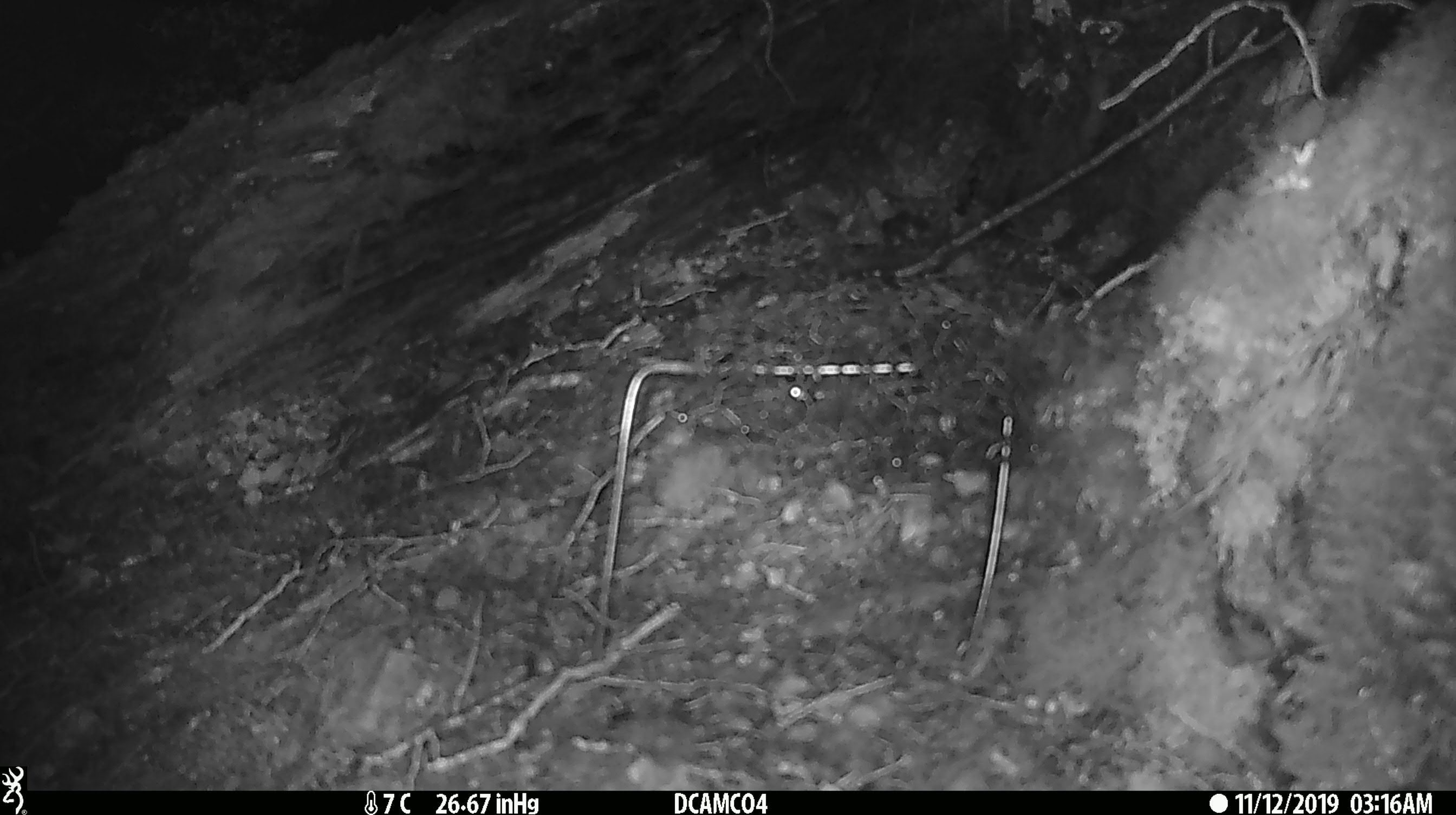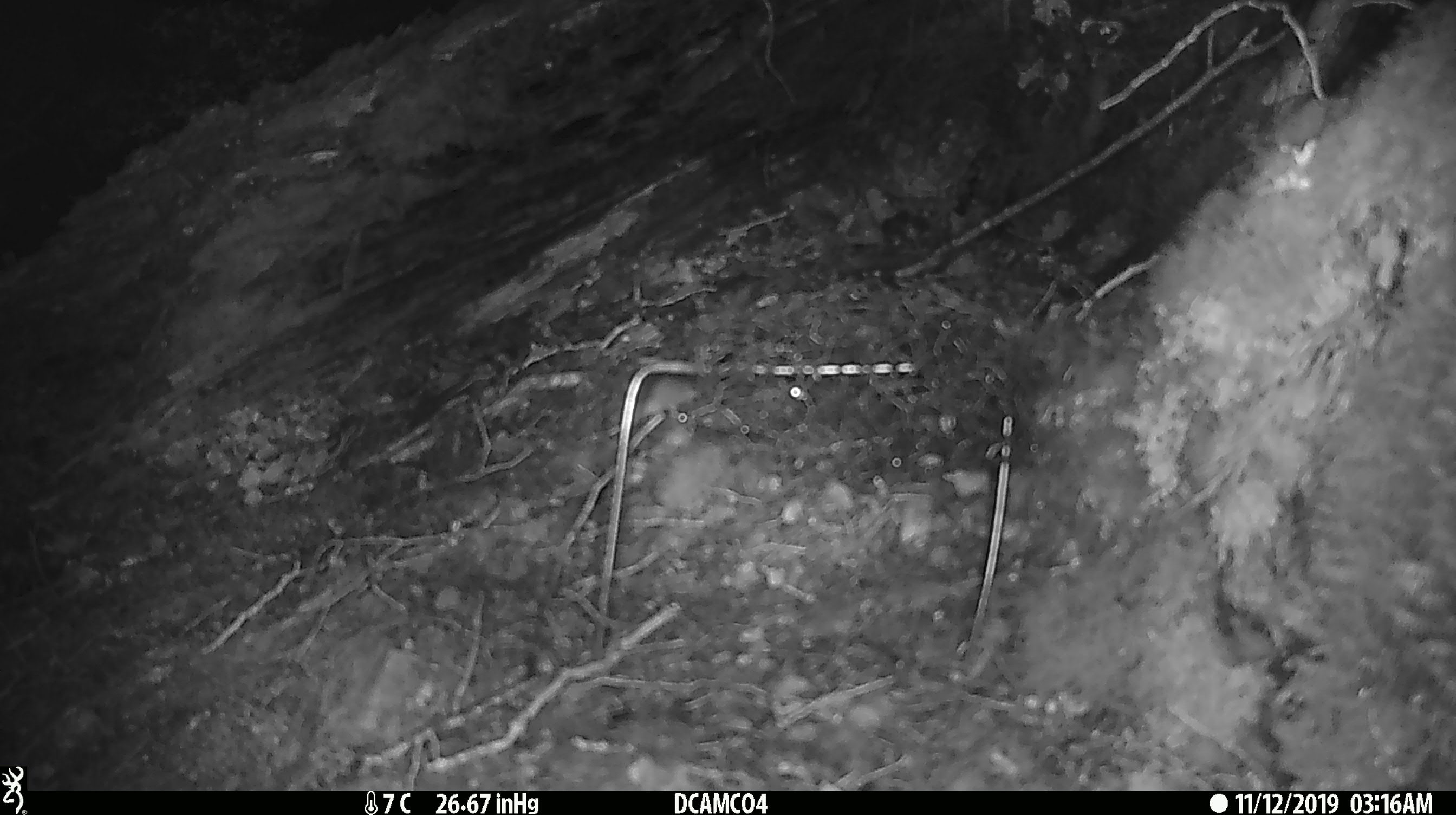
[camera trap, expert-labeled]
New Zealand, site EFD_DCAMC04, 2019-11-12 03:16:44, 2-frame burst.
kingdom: Animalia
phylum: Chordata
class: Mammalia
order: Rodentia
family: Muridae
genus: Mus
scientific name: Mus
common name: mouse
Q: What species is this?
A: Mouse (Mus).